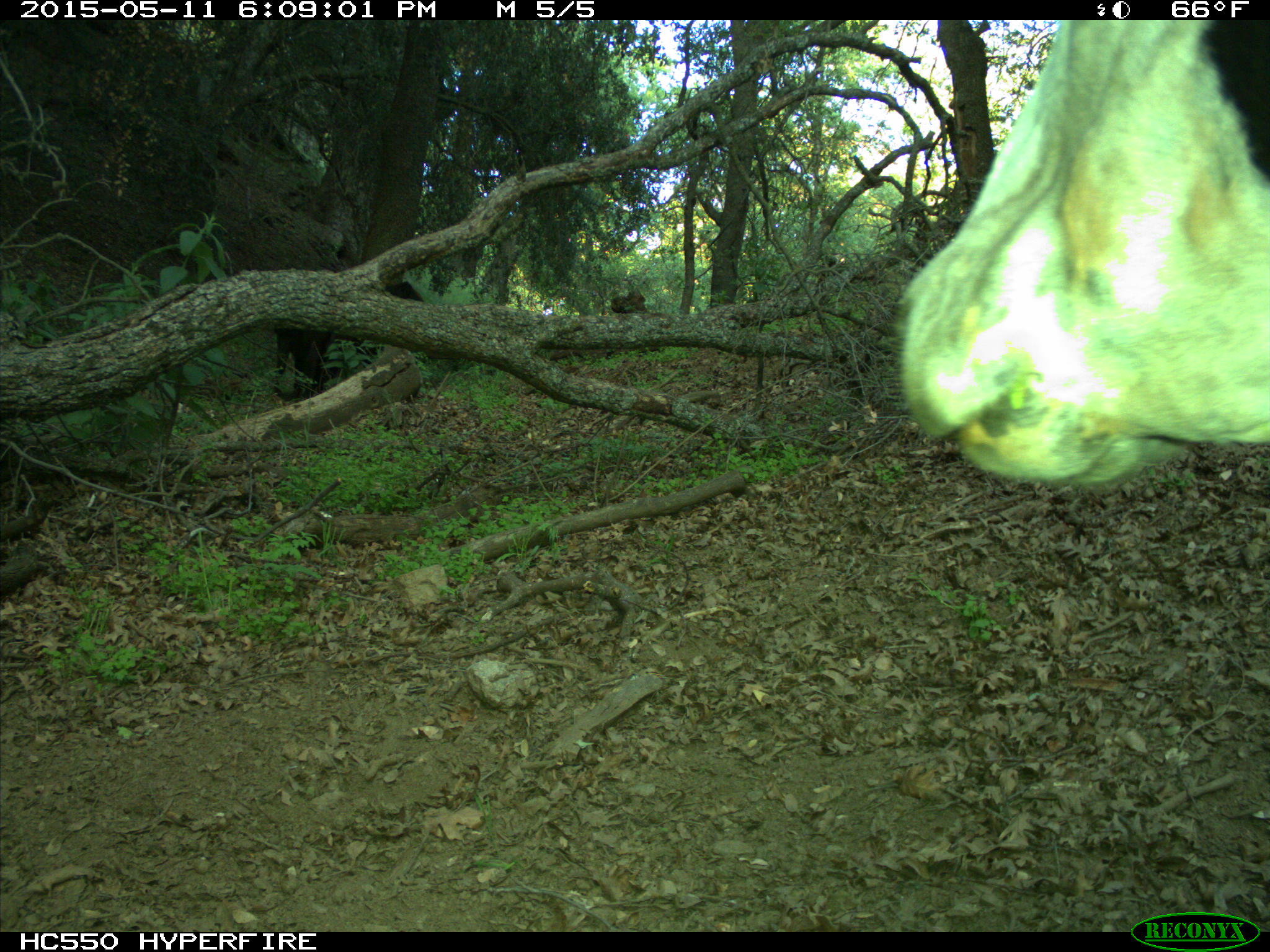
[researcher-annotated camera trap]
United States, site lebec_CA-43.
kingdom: Animalia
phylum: Chordata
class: Mammalia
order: Artiodactyla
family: Bovidae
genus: Bos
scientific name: Bos taurus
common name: domestic cow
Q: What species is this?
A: Bos taurus (domestic cow).